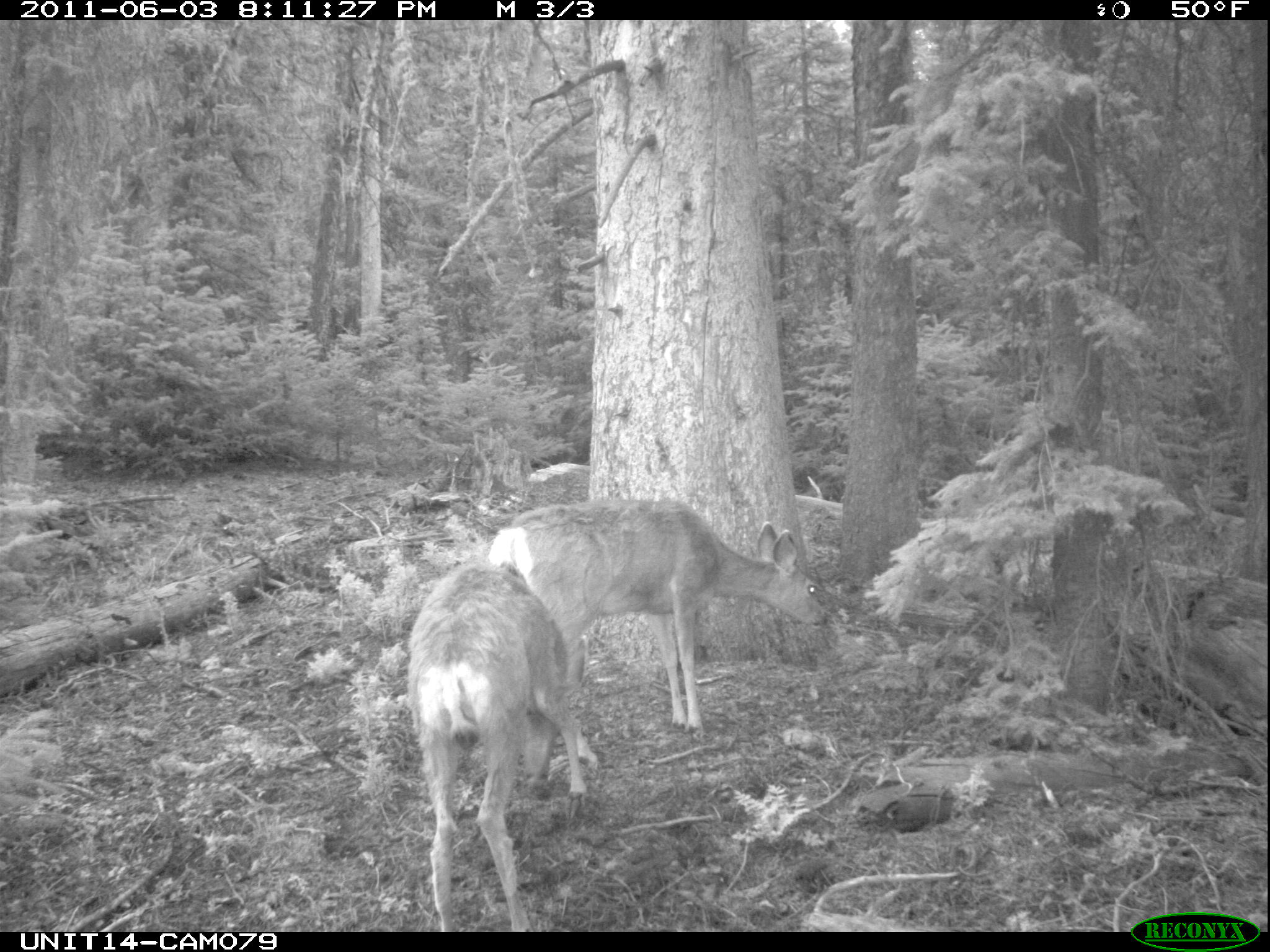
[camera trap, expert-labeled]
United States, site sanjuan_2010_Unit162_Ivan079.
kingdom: Animalia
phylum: Chordata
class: Mammalia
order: Artiodactyla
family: Cervidae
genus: Odocoileus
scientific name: Odocoileus hemionus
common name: mule deer